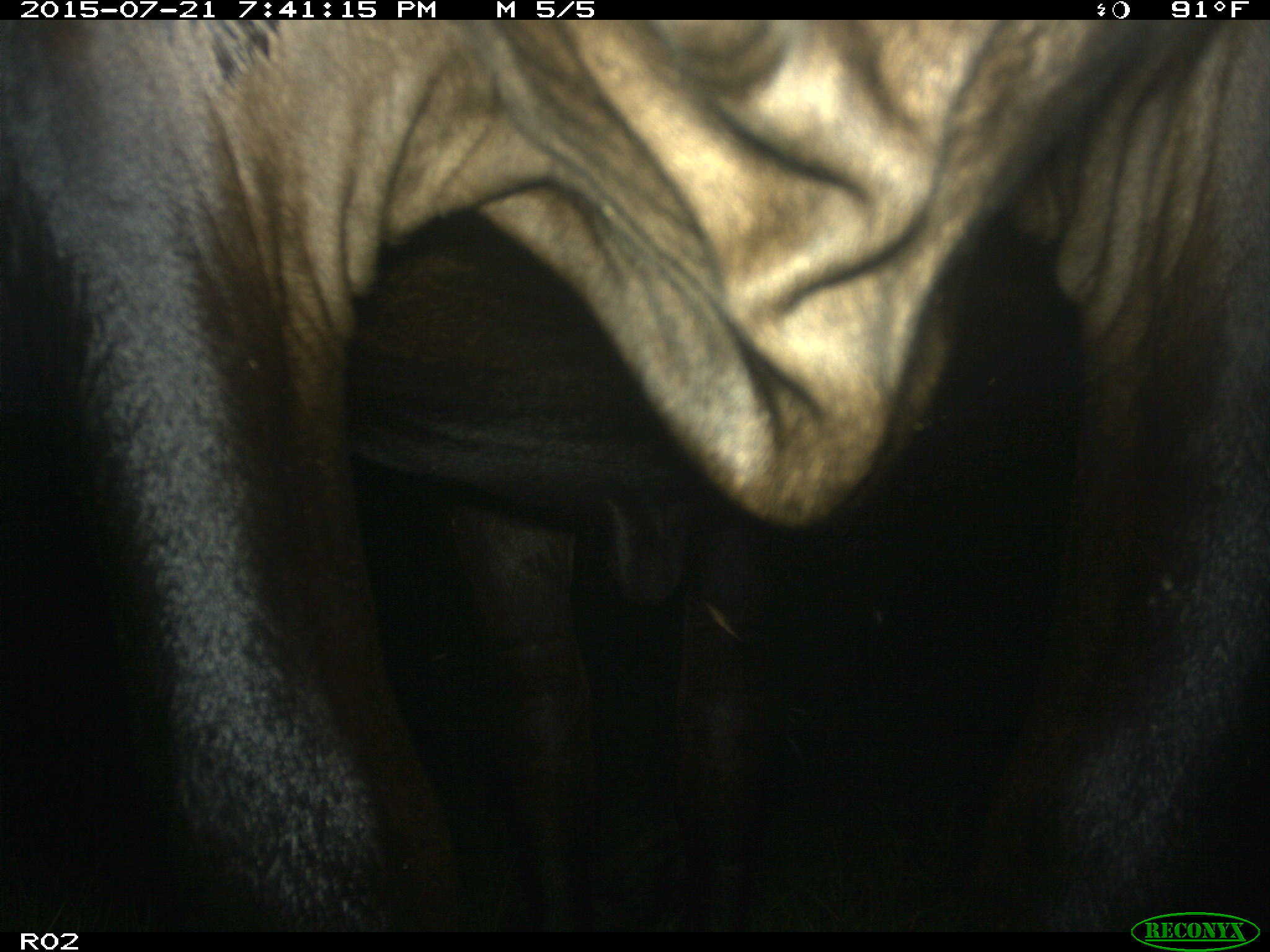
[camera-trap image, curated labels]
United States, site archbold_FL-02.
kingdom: Animalia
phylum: Chordata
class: Mammalia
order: Artiodactyla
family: Bovidae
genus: Bos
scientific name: Bos taurus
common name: domestic cow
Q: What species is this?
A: Bos taurus (domestic cow).